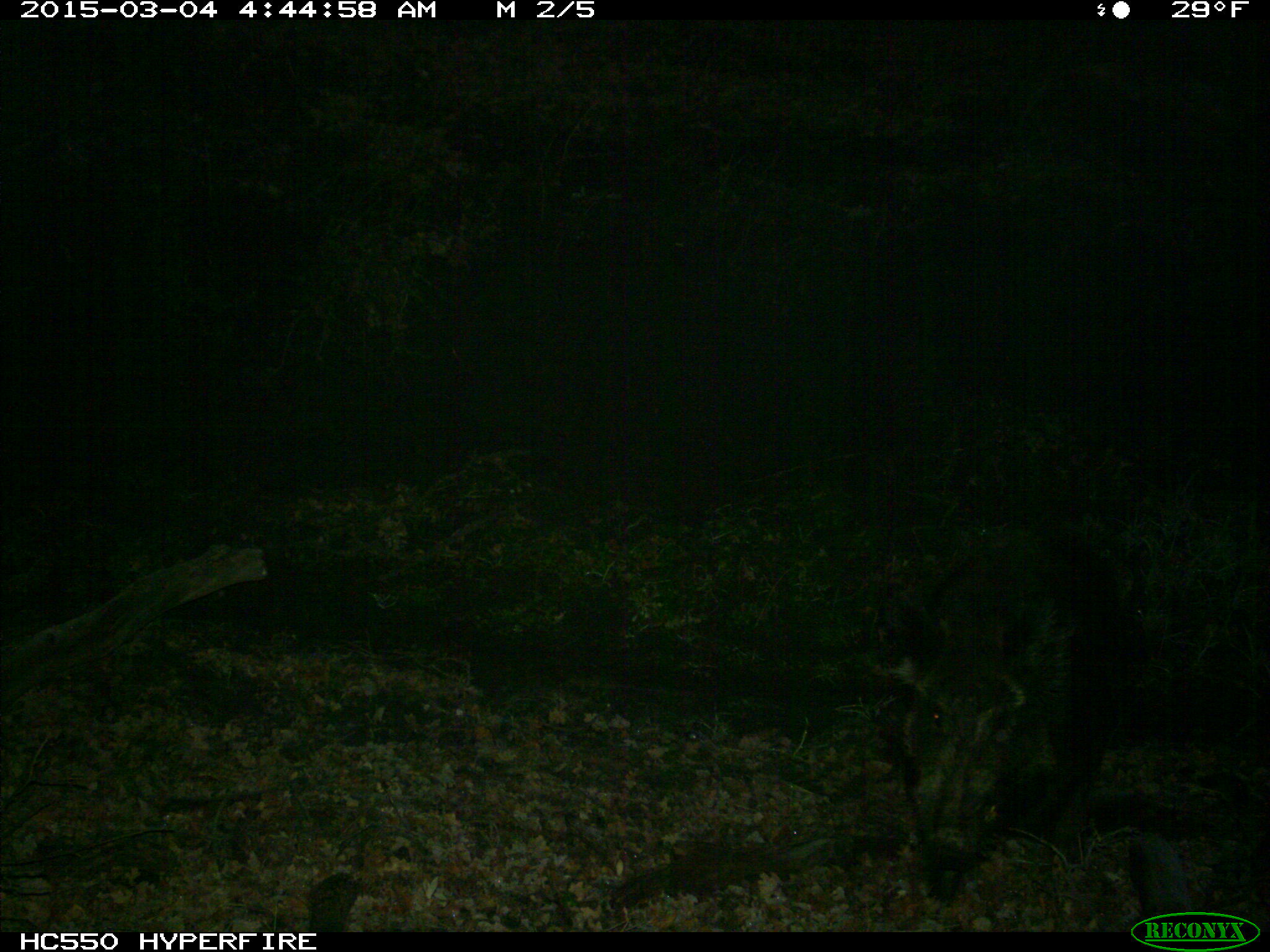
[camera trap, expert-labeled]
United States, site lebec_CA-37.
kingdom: Animalia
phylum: Chordata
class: Mammalia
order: Artiodactyla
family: Suidae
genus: Sus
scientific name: Sus scrofa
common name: wild boar